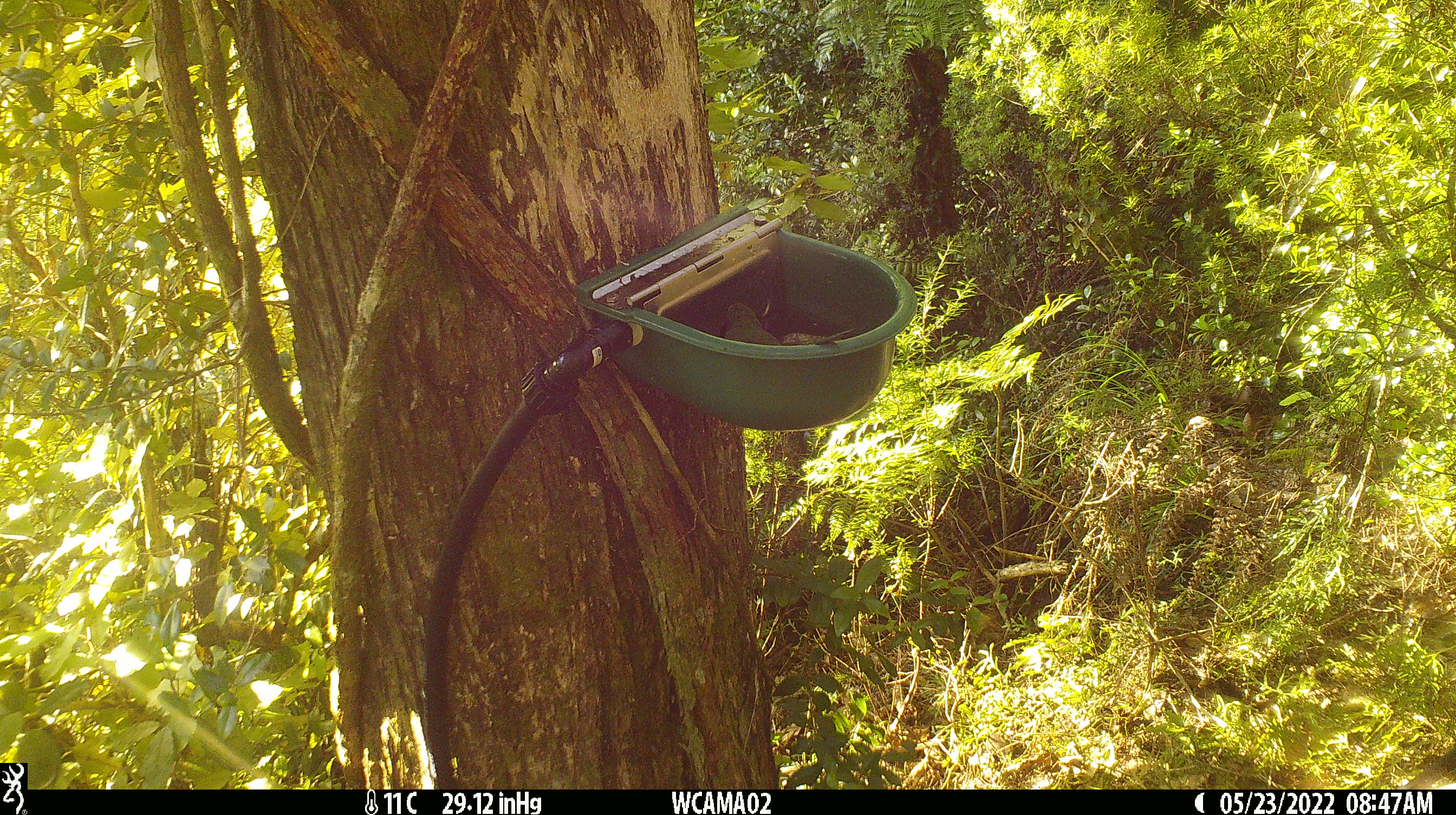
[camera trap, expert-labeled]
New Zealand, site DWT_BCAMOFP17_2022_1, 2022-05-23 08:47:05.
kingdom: Animalia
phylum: Chordata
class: Aves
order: Psittaciformes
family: Psittaculidae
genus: Cyanoramphus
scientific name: Cyanoramphus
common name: parakeet